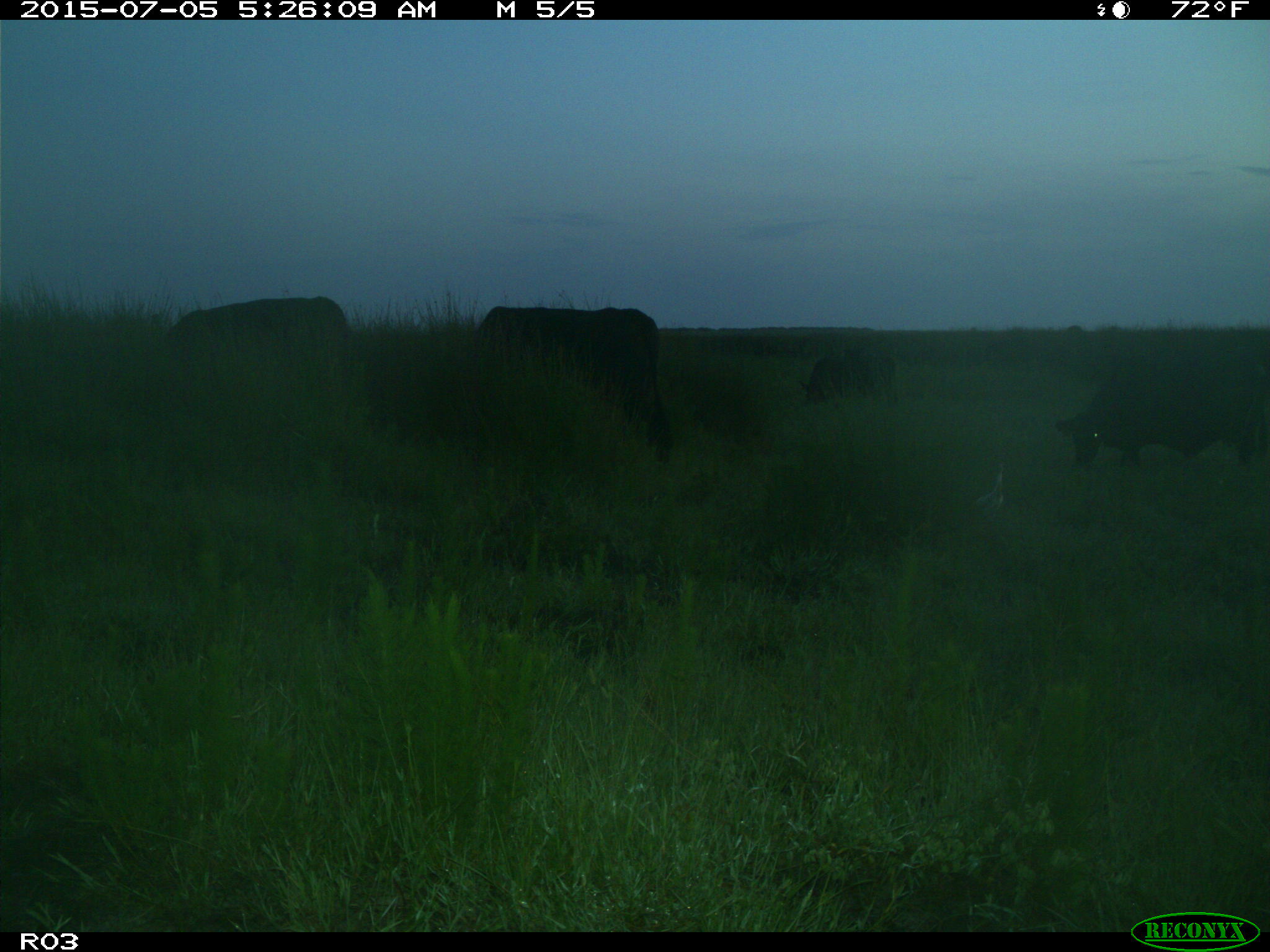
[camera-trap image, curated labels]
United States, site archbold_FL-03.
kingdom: Animalia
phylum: Chordata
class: Mammalia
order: Artiodactyla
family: Bovidae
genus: Bos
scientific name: Bos taurus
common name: domestic cow